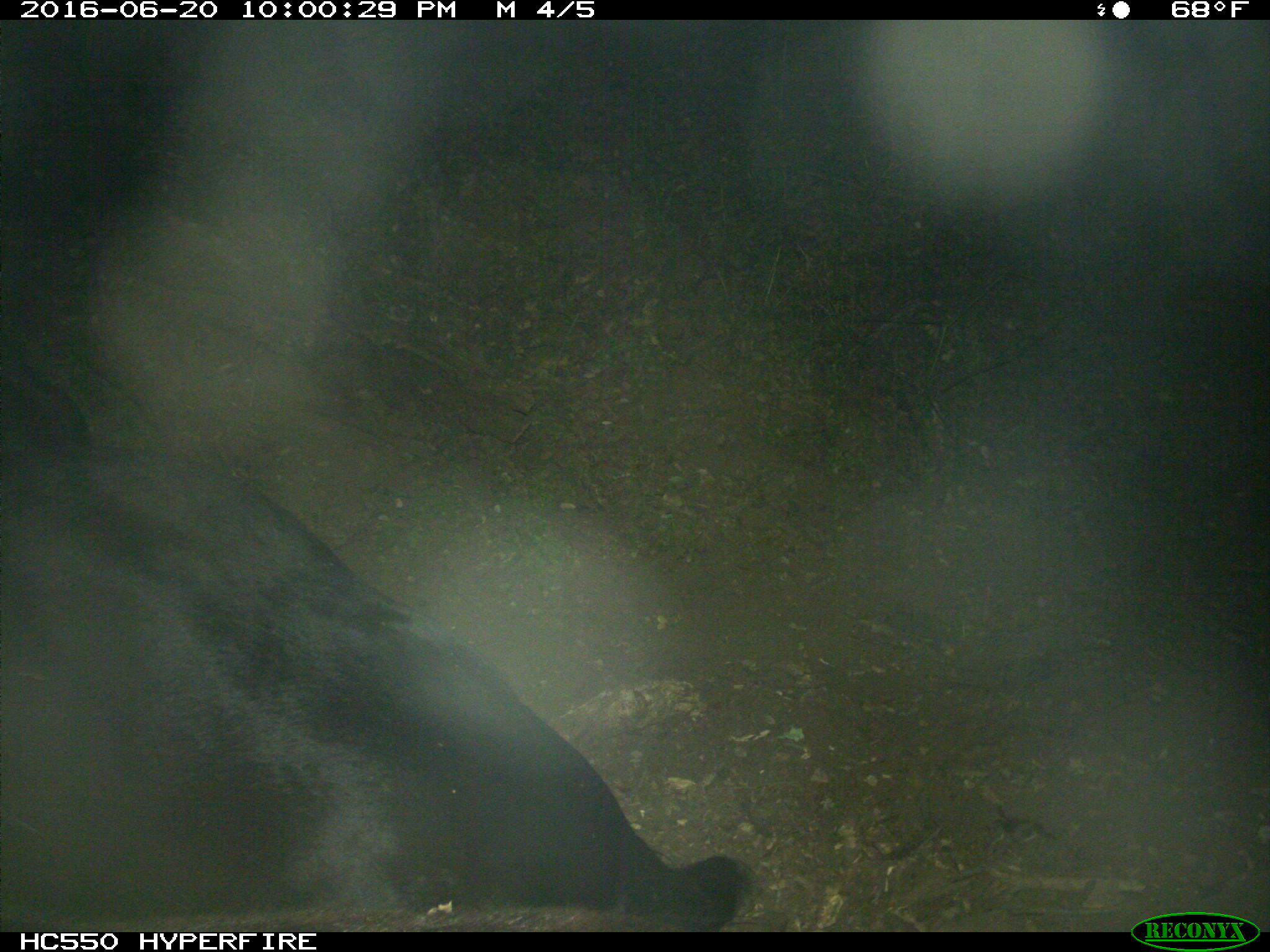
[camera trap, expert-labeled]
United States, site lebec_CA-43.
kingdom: Animalia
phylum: Chordata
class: Mammalia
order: Artiodactyla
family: Bovidae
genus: Bos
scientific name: Bos taurus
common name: domestic cow